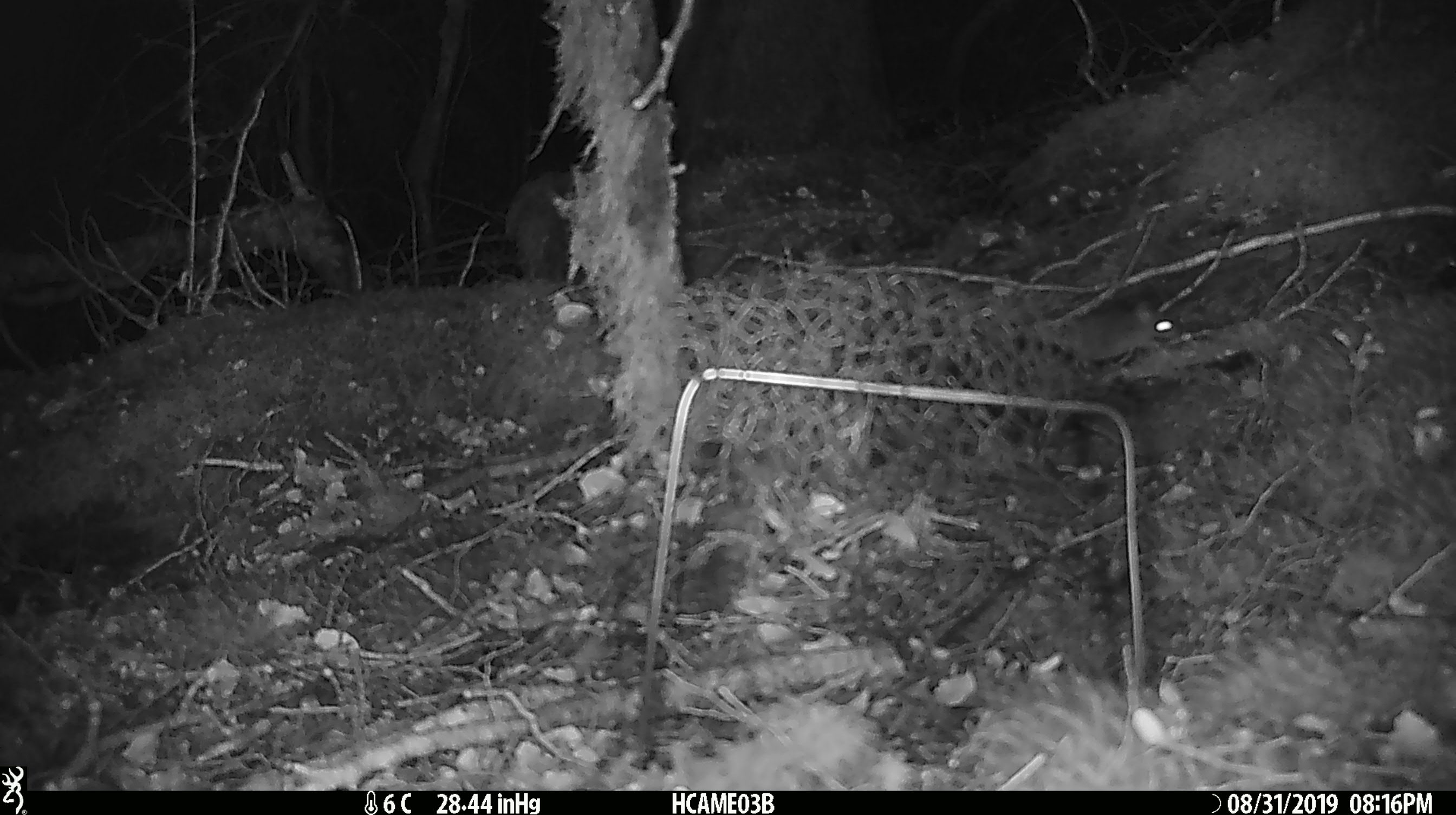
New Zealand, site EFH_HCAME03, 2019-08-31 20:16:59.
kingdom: Animalia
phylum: Chordata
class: Mammalia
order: Rodentia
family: Muridae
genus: Mus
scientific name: Mus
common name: mouse